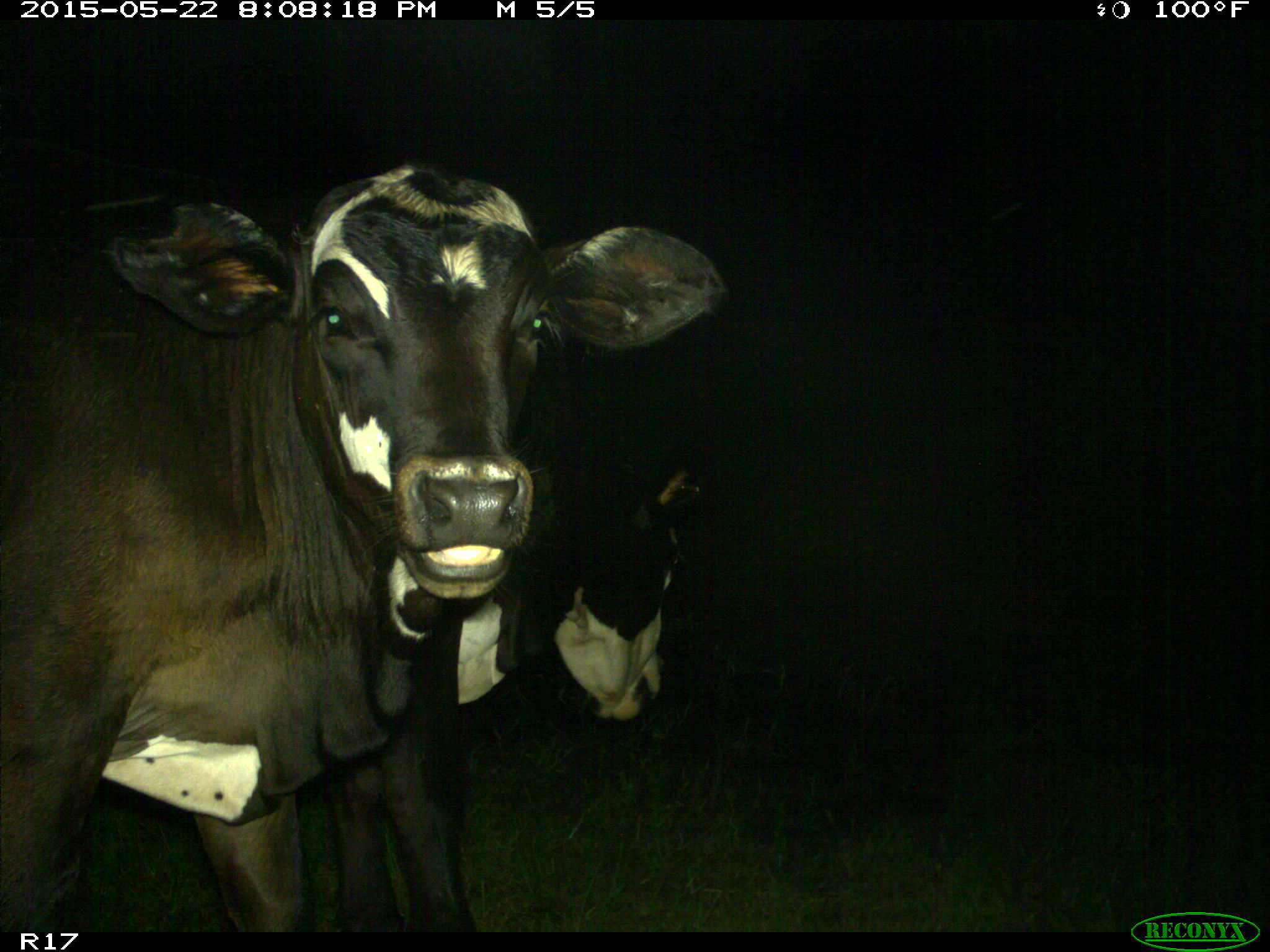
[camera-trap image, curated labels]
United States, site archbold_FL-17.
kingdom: Animalia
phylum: Chordata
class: Mammalia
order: Artiodactyla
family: Bovidae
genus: Bos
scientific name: Bos taurus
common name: domestic cow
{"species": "Bos taurus (domestic cow)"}